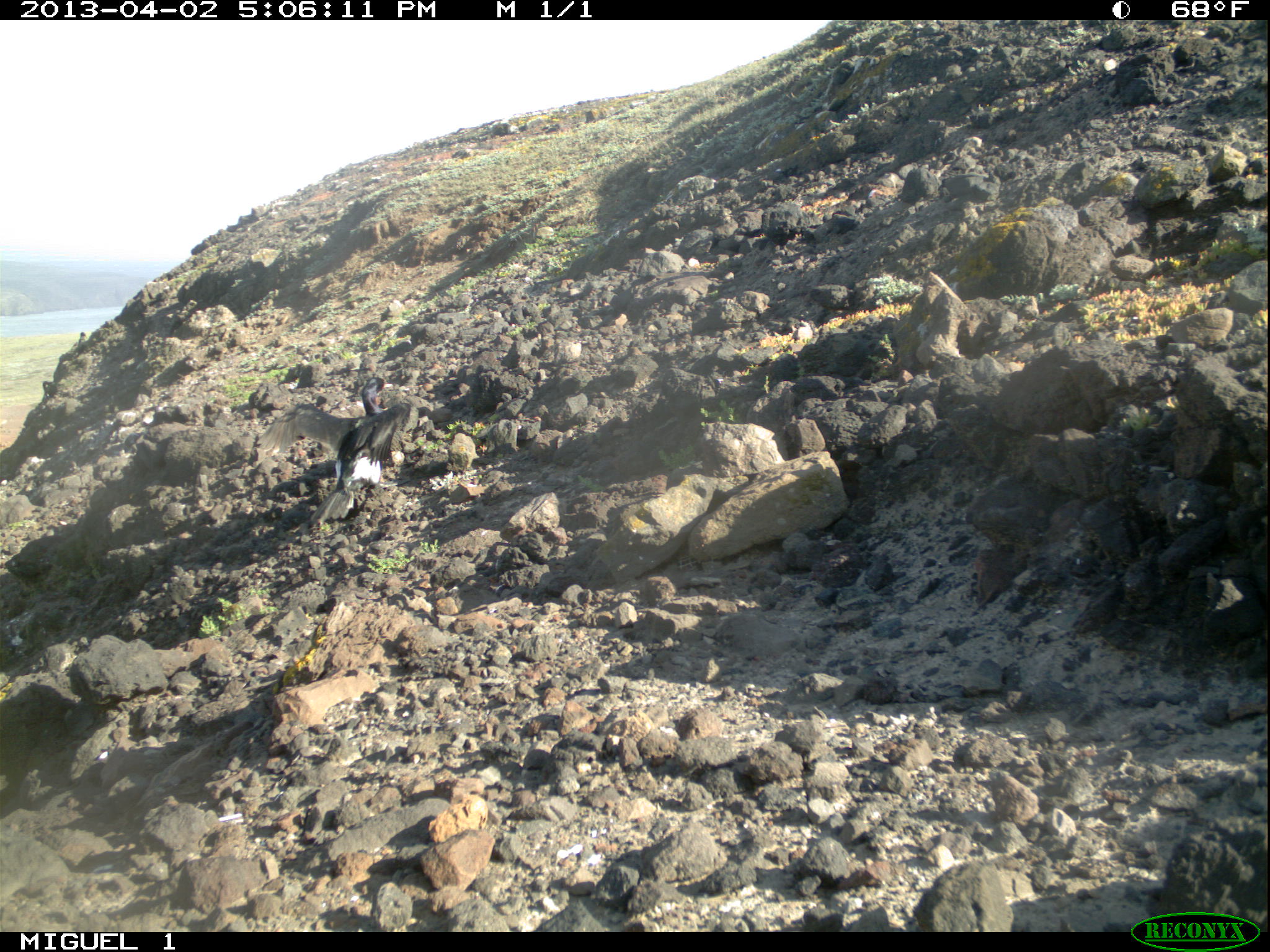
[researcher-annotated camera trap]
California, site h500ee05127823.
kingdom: Animalia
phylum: Chordata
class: Aves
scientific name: Aves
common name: bird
Bird (Aves).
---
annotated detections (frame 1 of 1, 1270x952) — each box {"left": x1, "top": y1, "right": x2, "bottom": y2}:
bird: {"left": 256, "top": 377, "right": 419, "bottom": 522}